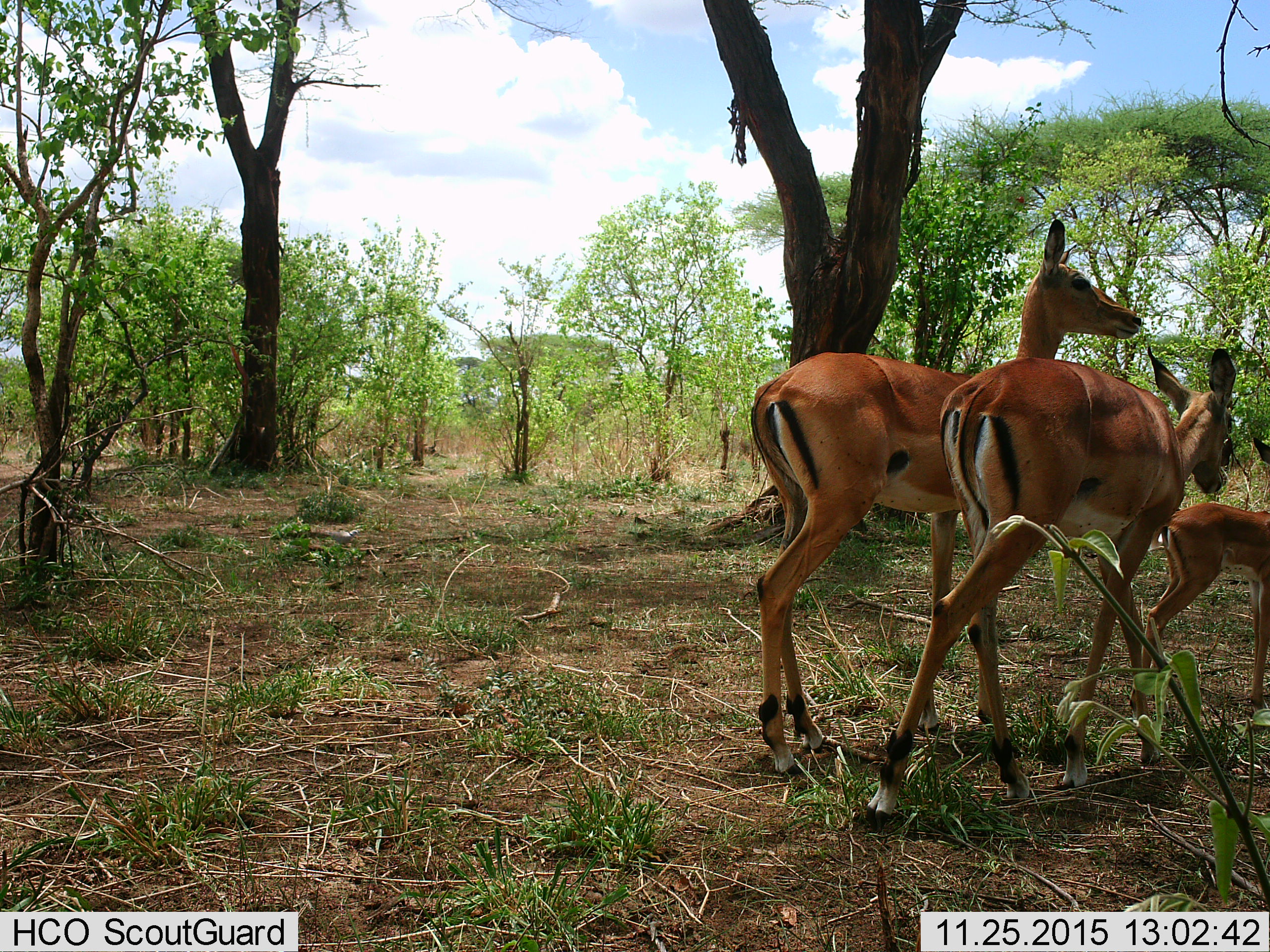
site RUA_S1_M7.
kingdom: Animalia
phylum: Chordata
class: Mammalia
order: Artiodactyla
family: Bovidae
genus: Aepyceros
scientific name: Aepyceros melampus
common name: impala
Impala (Aepyceros melampus), count 3. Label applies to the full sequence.